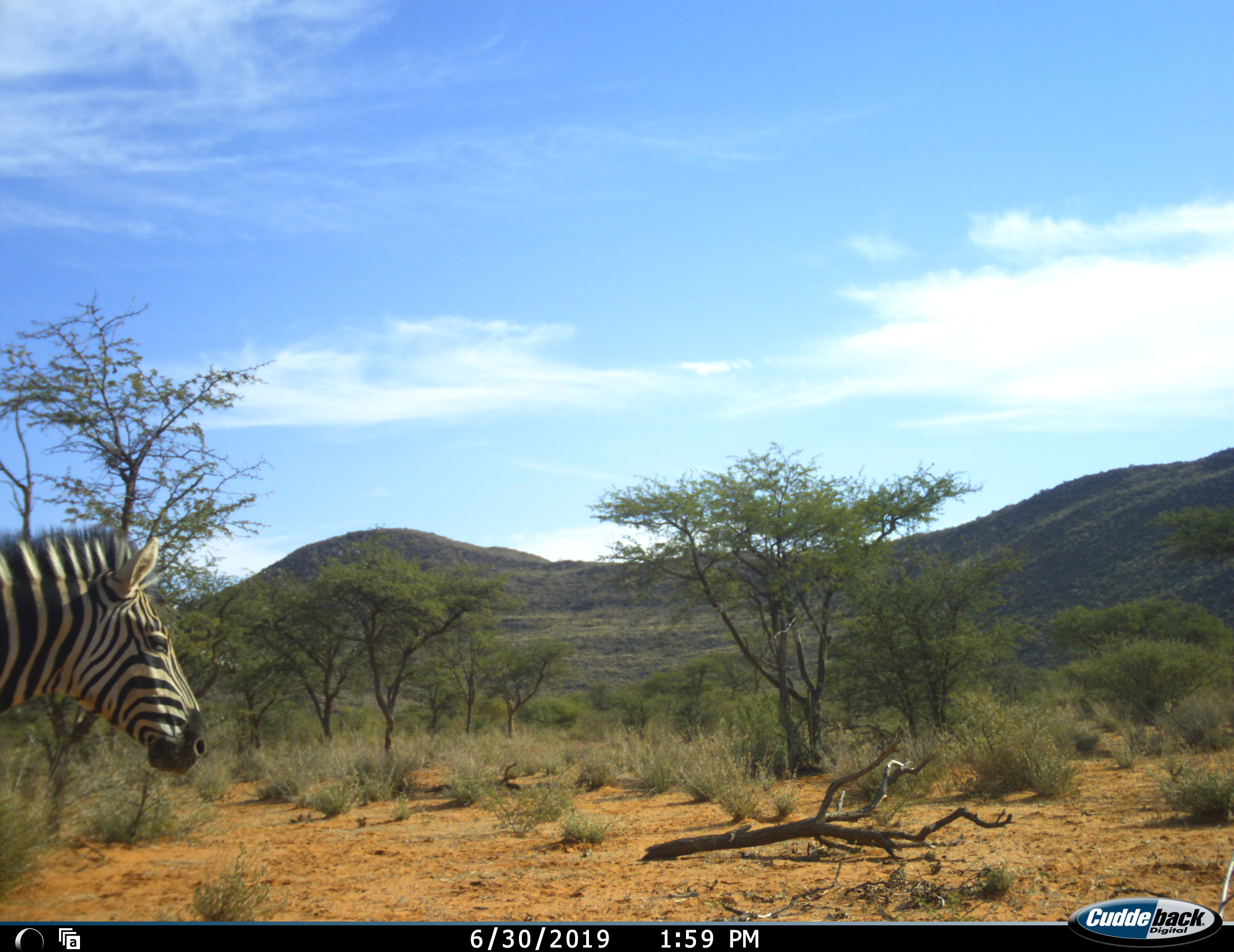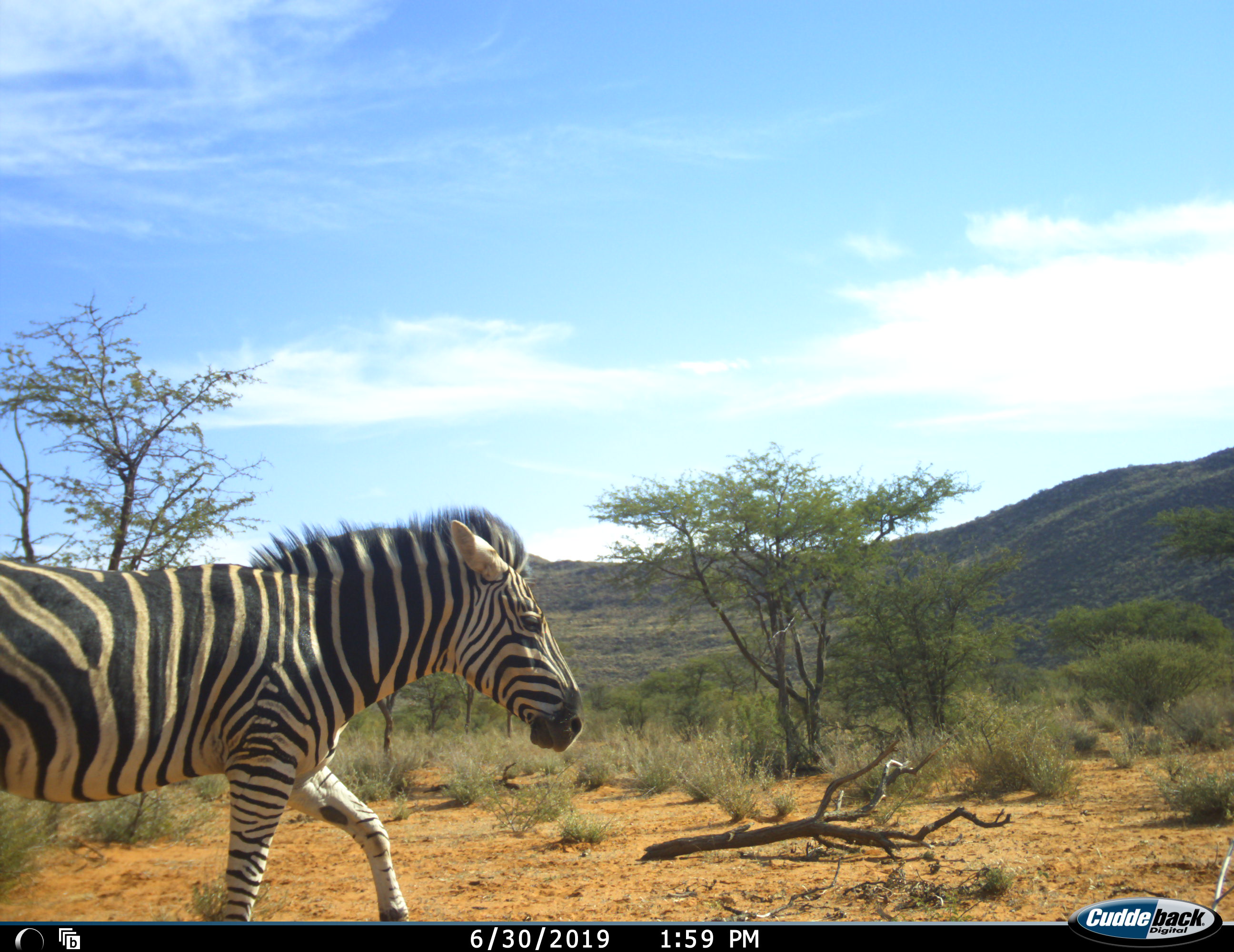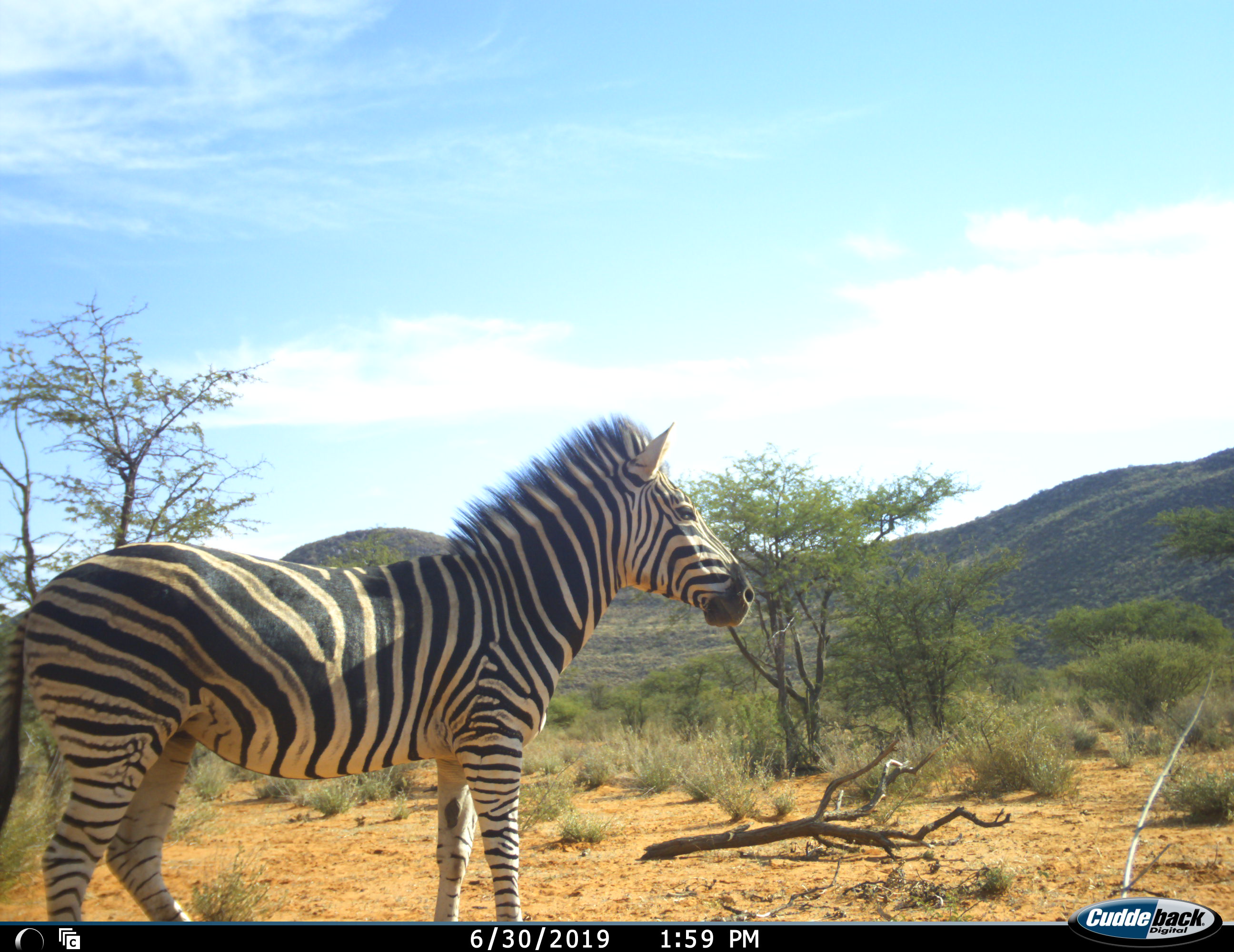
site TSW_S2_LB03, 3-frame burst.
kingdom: Animalia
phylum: Chordata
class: Mammalia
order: Perissodactyla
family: Equidae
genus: Equus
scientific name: Equus quagga burchellii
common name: burchell's zebra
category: zebraburchells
Zebraburchells (burchell's zebra) (Equus quagga burchellii), count 1. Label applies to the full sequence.